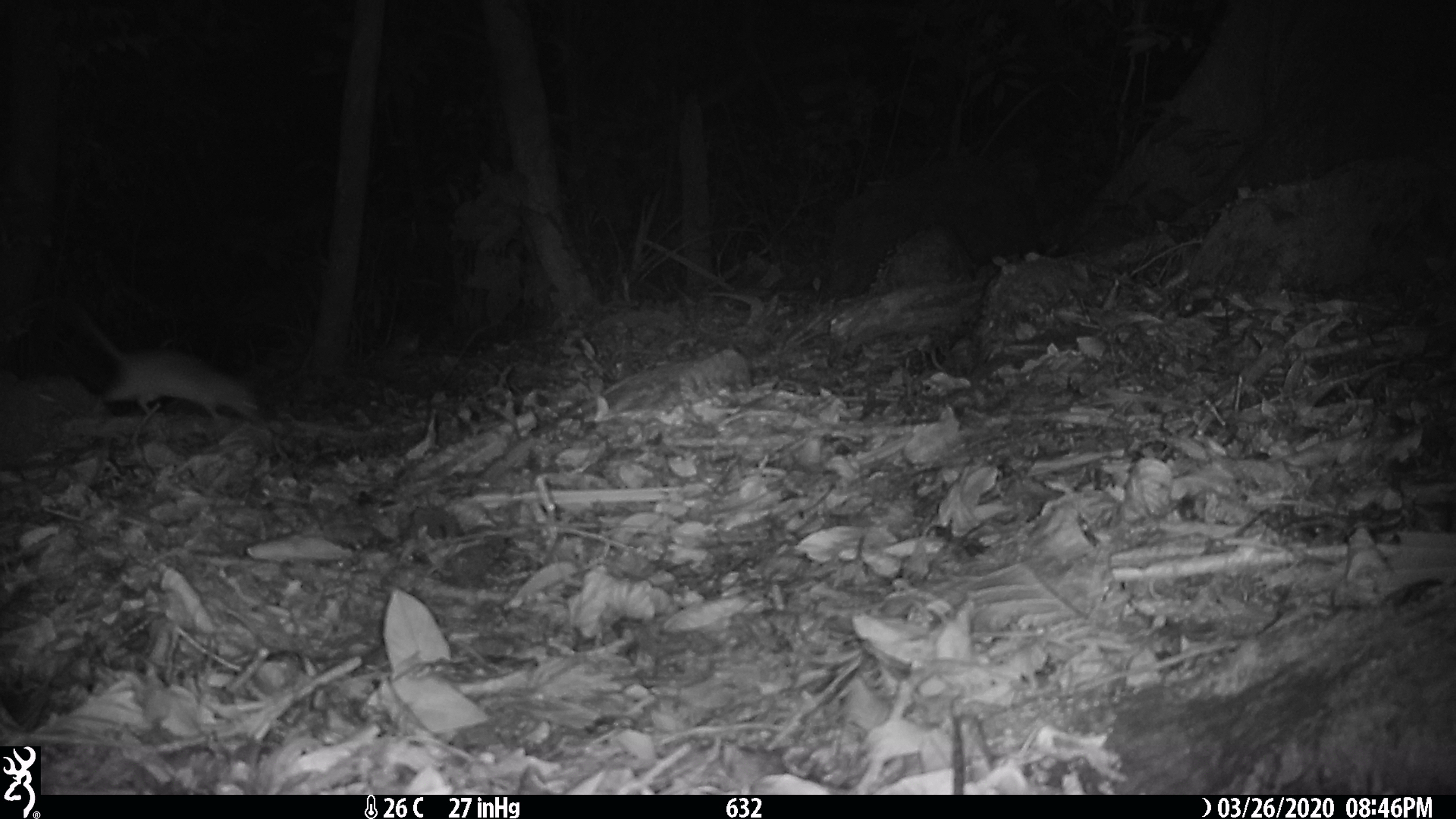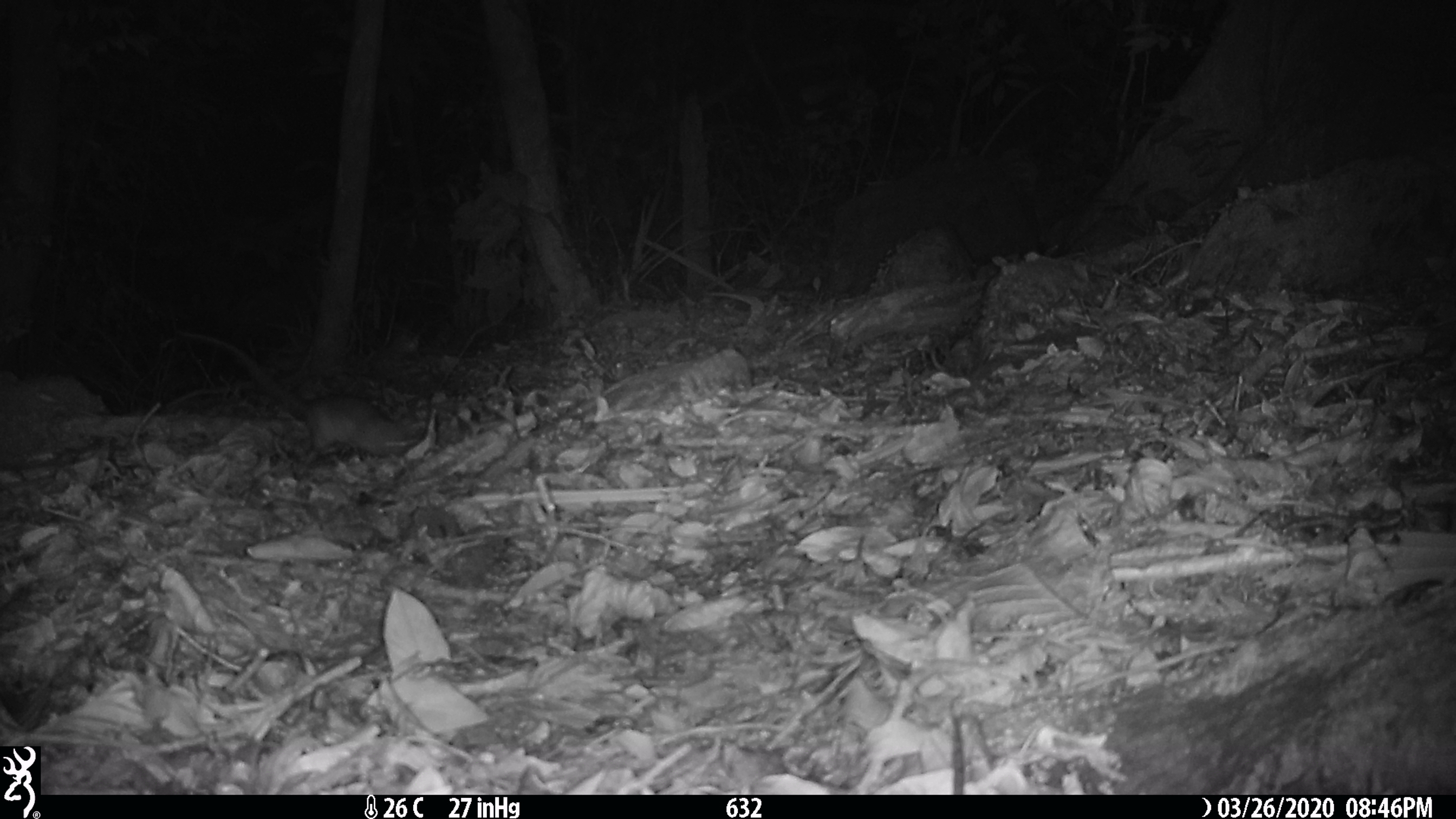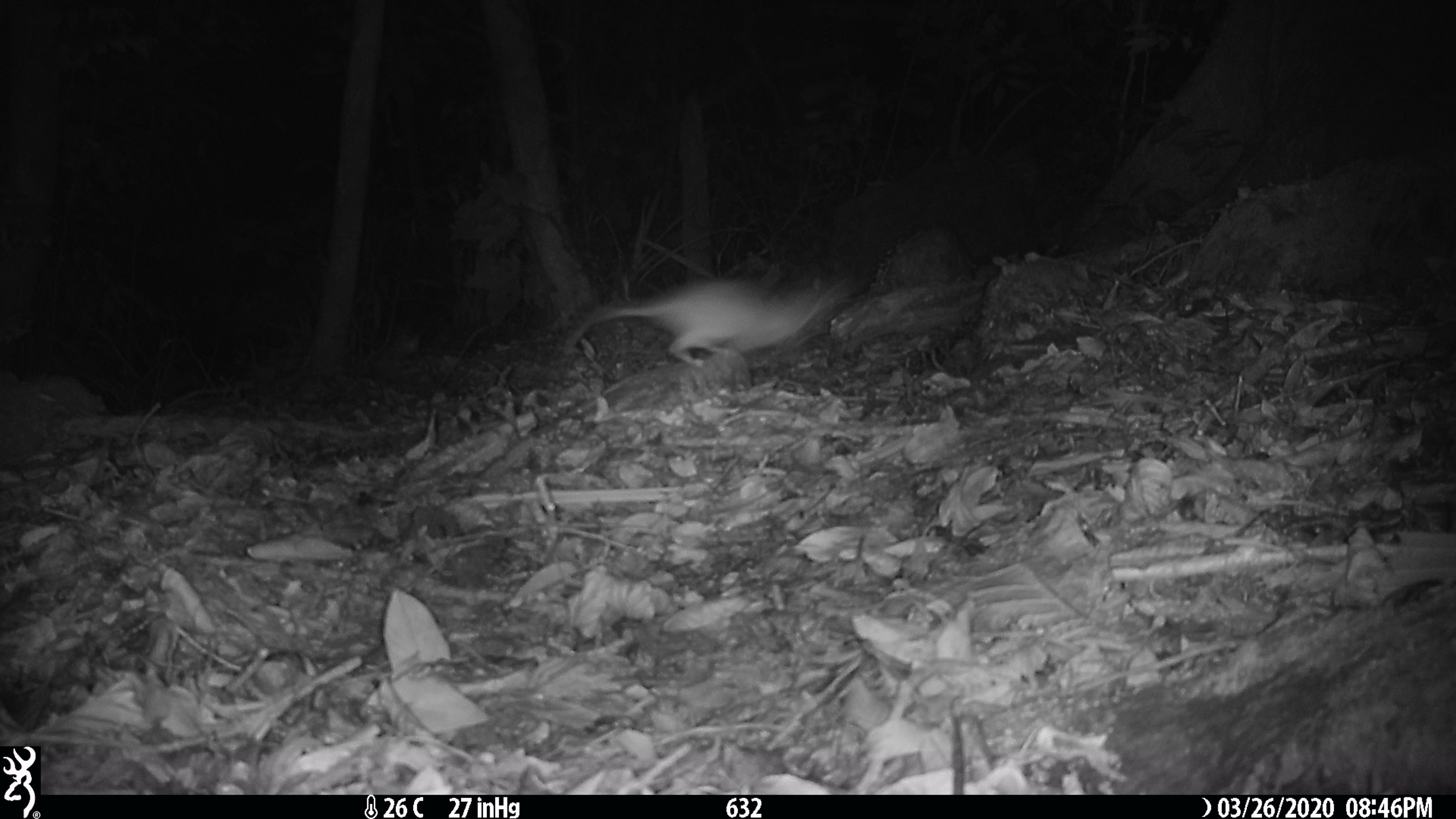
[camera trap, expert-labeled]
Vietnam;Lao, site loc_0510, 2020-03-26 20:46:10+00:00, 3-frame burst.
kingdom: Animalia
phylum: Chordata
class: Mammalia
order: Rodentia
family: Muridae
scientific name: Muridae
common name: old-world mice and rats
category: unidentified murid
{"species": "unidentified murid (old-world mice and rats) (Muridae)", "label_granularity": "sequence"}